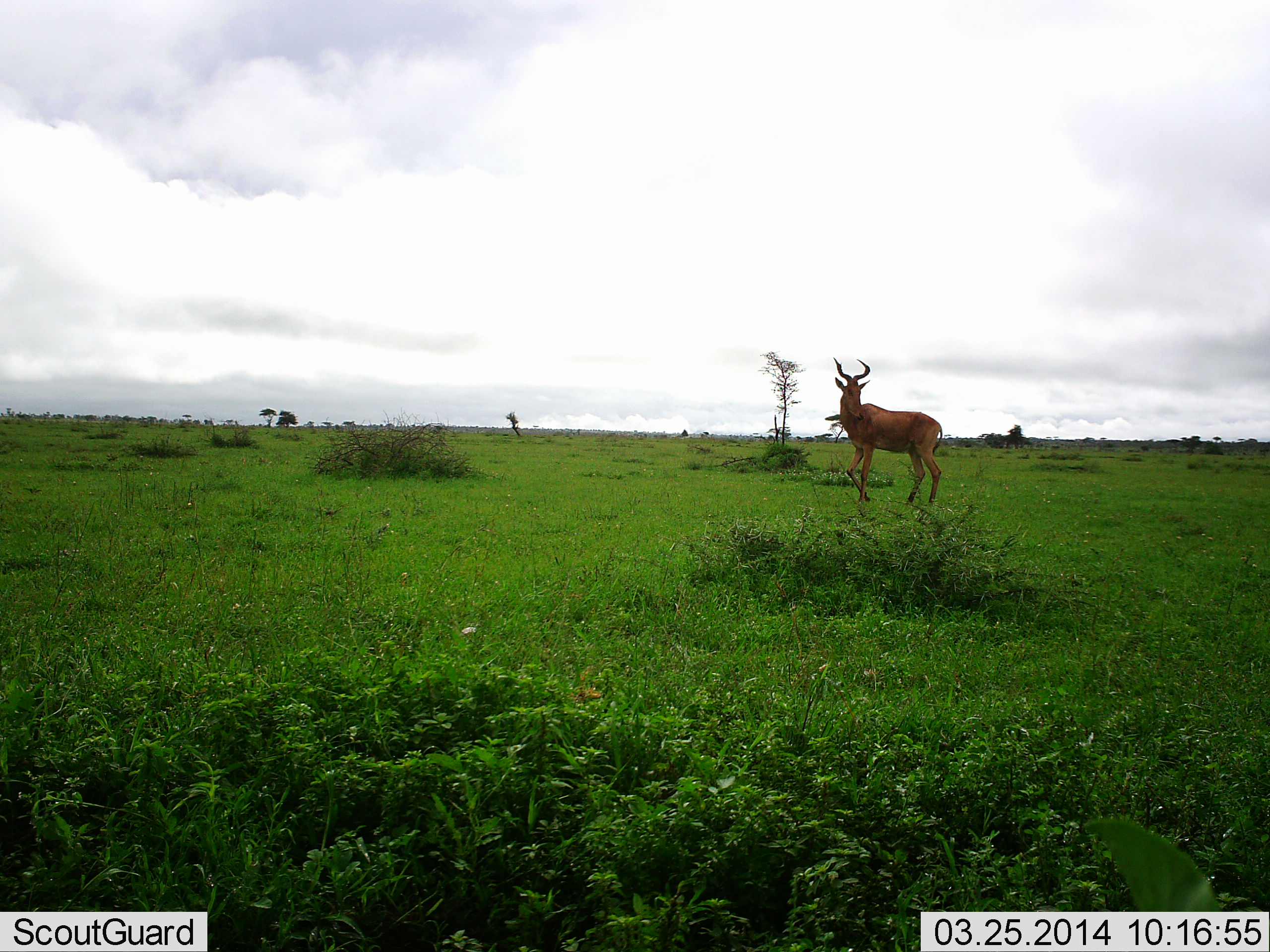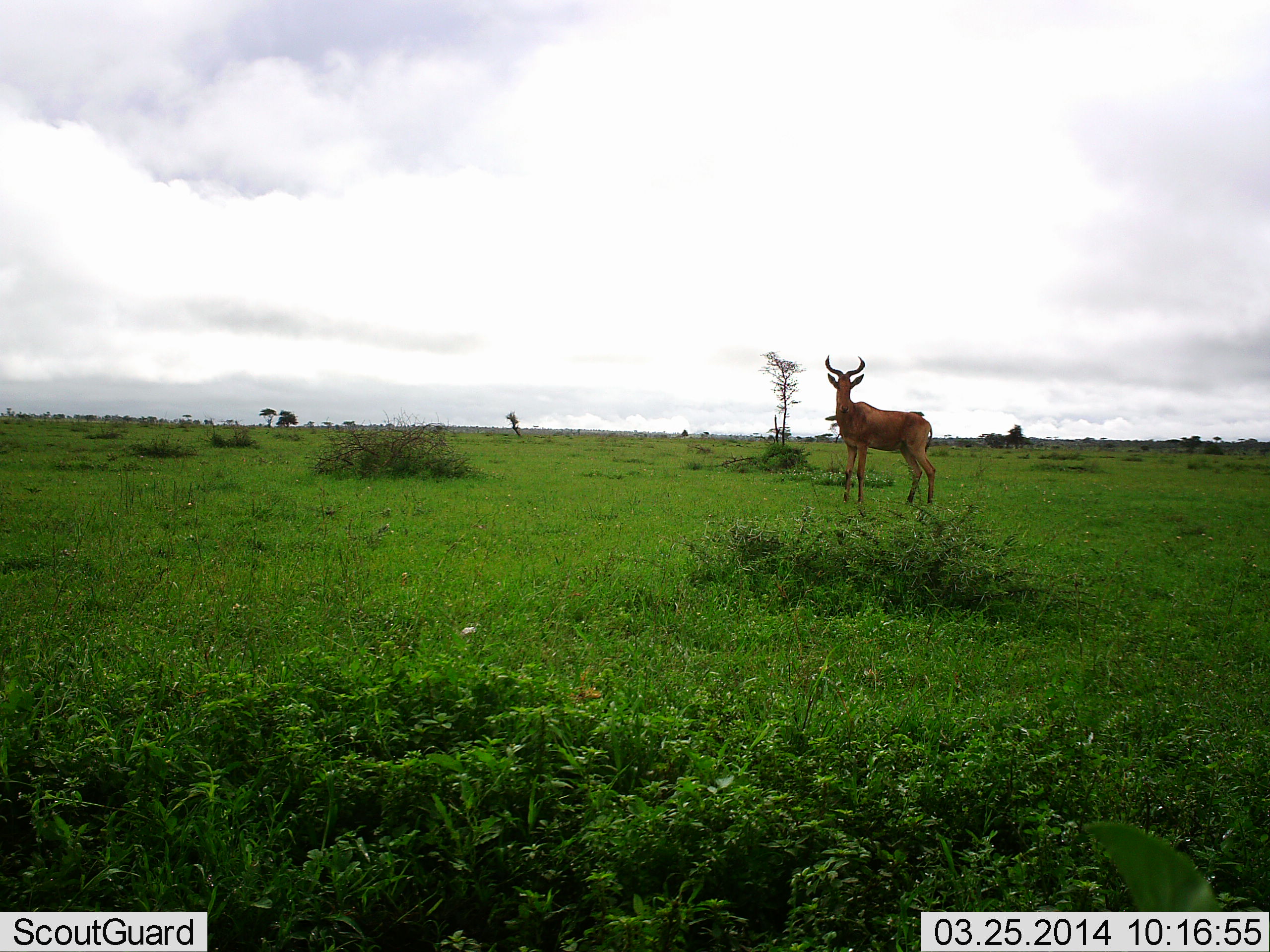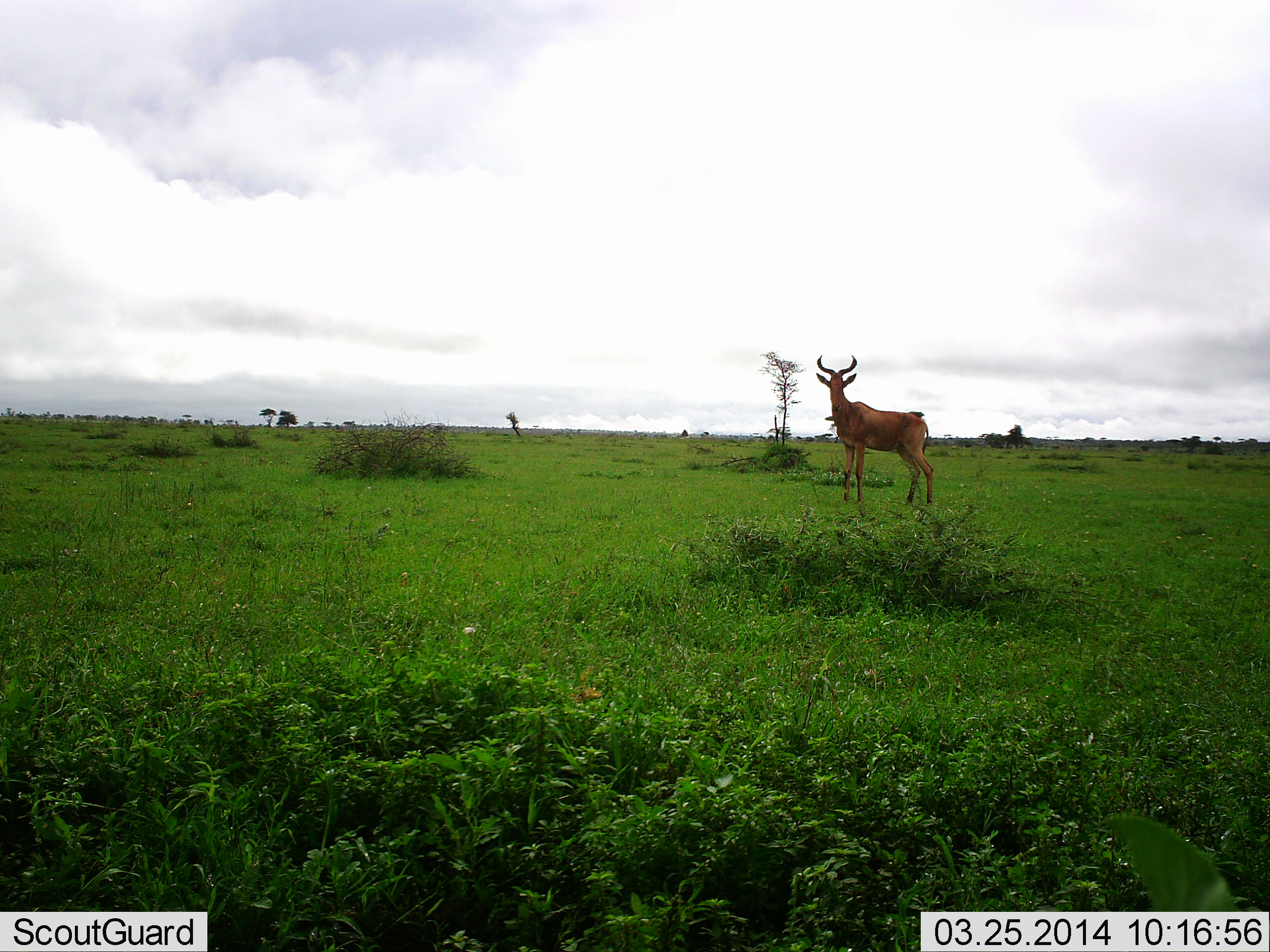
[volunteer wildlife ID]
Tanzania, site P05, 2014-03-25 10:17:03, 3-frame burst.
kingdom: Animalia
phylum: Chordata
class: Mammalia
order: Artiodactyla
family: Bovidae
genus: Alcelaphus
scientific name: Alcelaphus buselaphus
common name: hartebeest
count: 1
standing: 80%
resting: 0%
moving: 30%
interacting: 0%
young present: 0%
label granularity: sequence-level